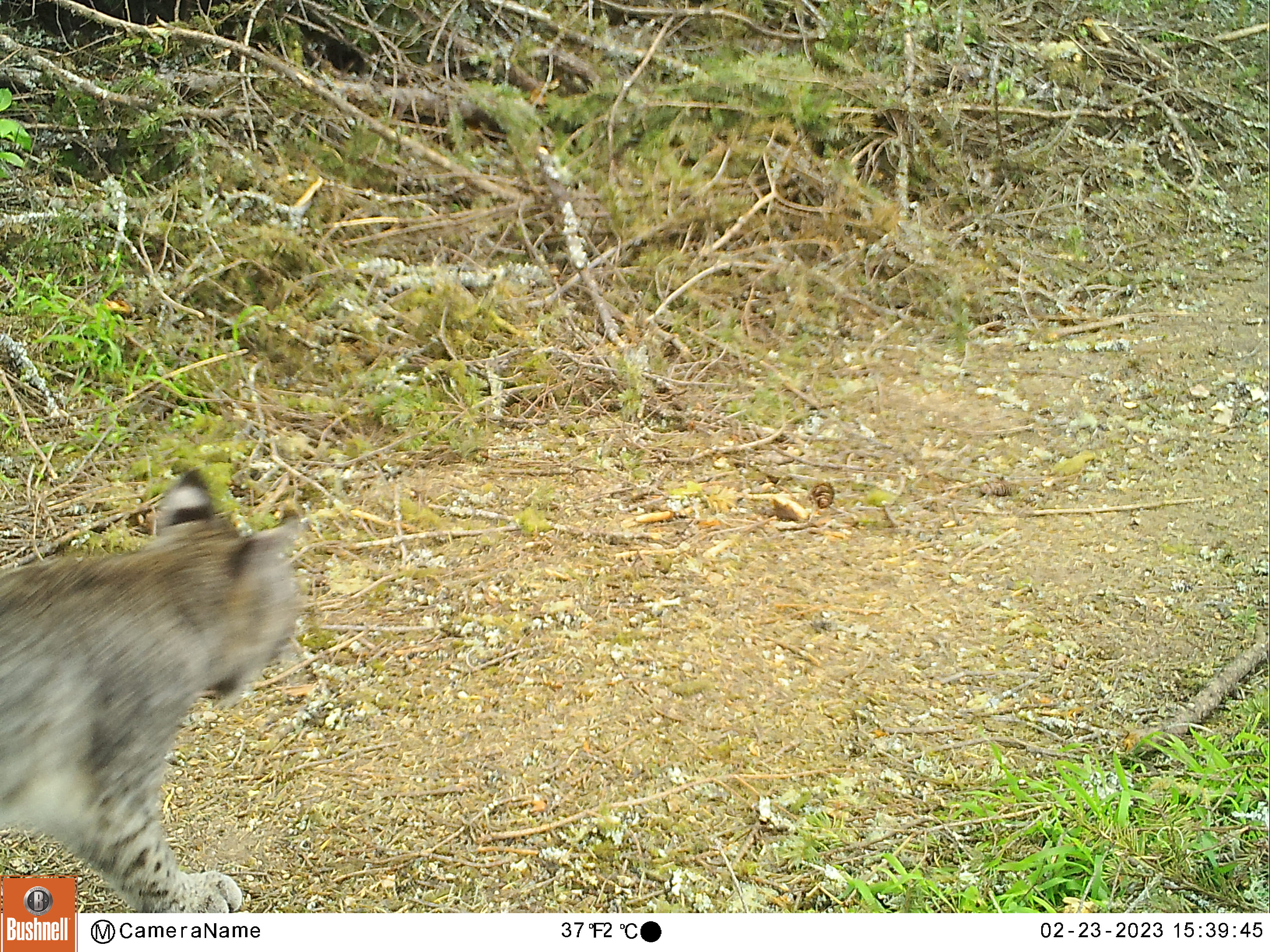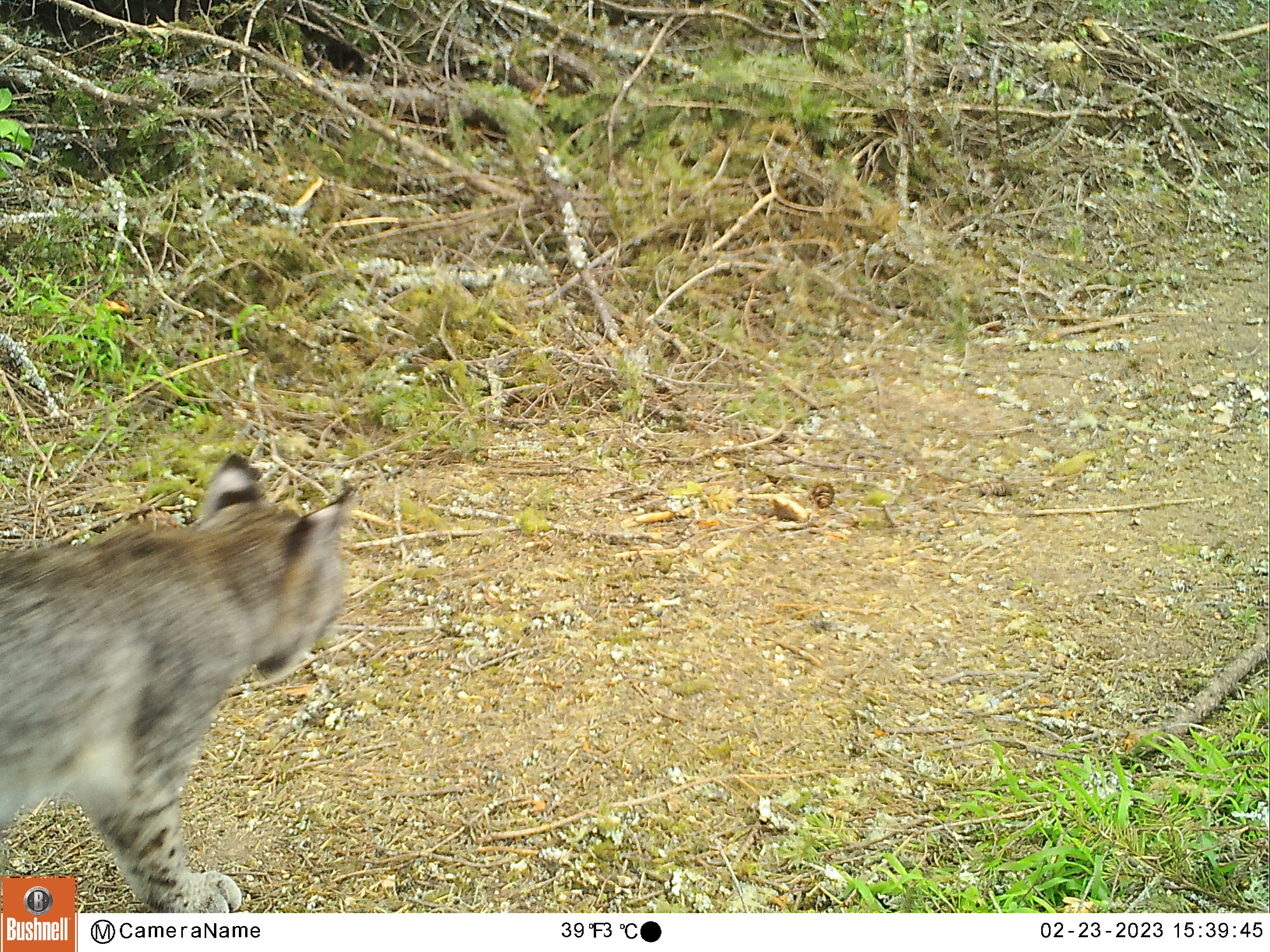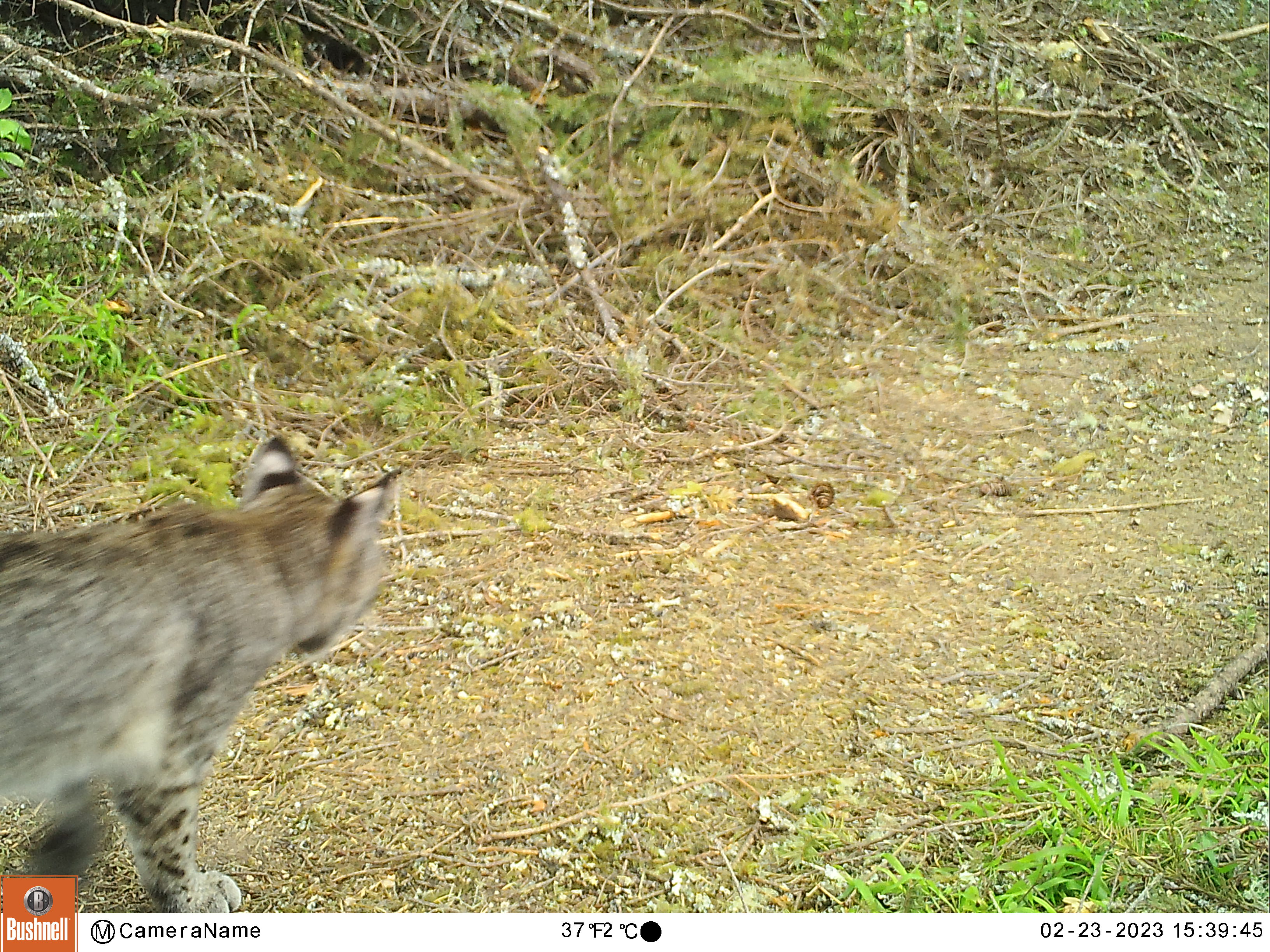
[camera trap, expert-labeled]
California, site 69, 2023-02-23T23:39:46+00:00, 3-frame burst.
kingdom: Animalia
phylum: Chordata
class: Mammalia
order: Carnivora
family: Felidae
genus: Lynx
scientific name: Lynx rufus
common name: bobcat